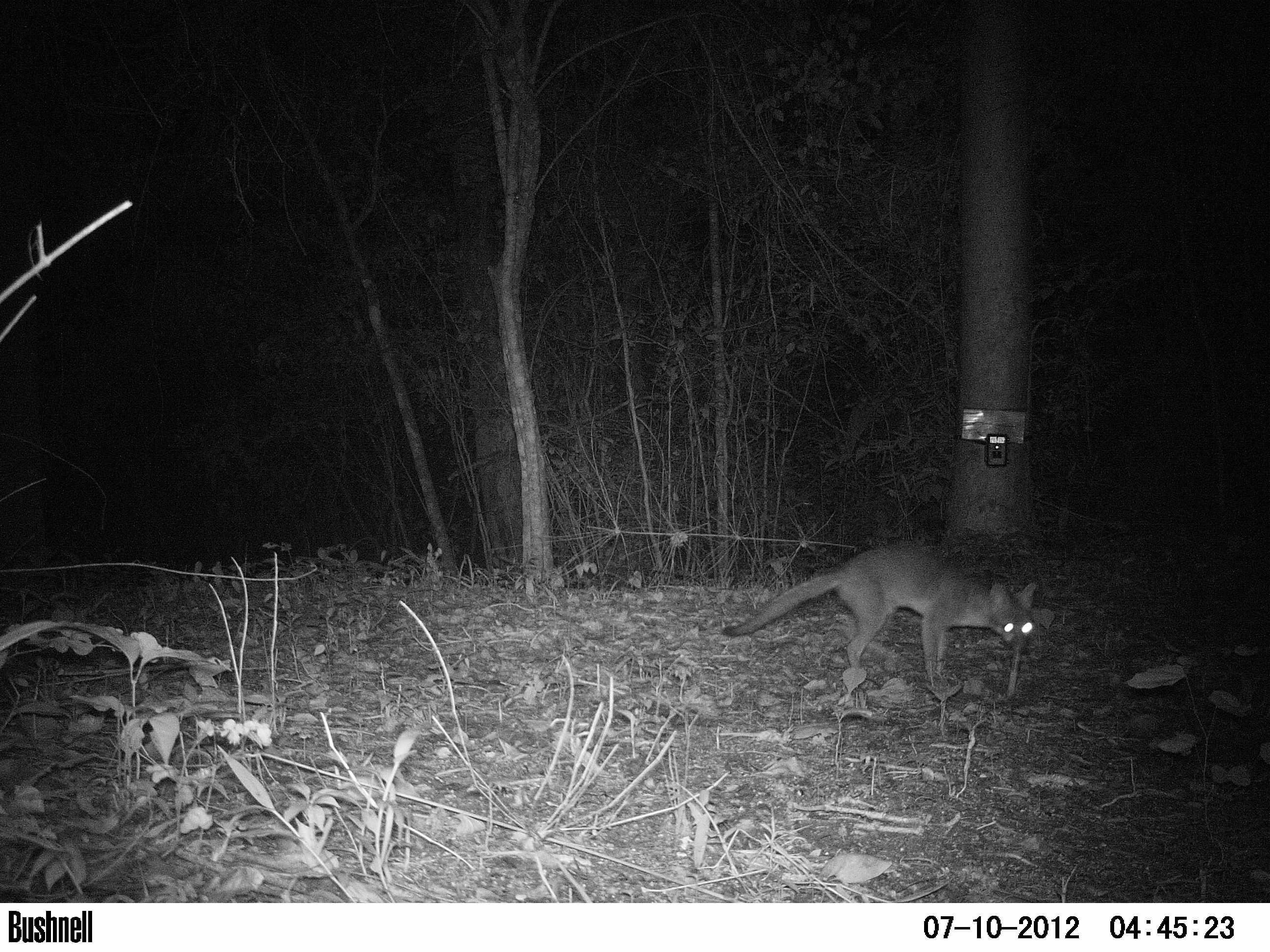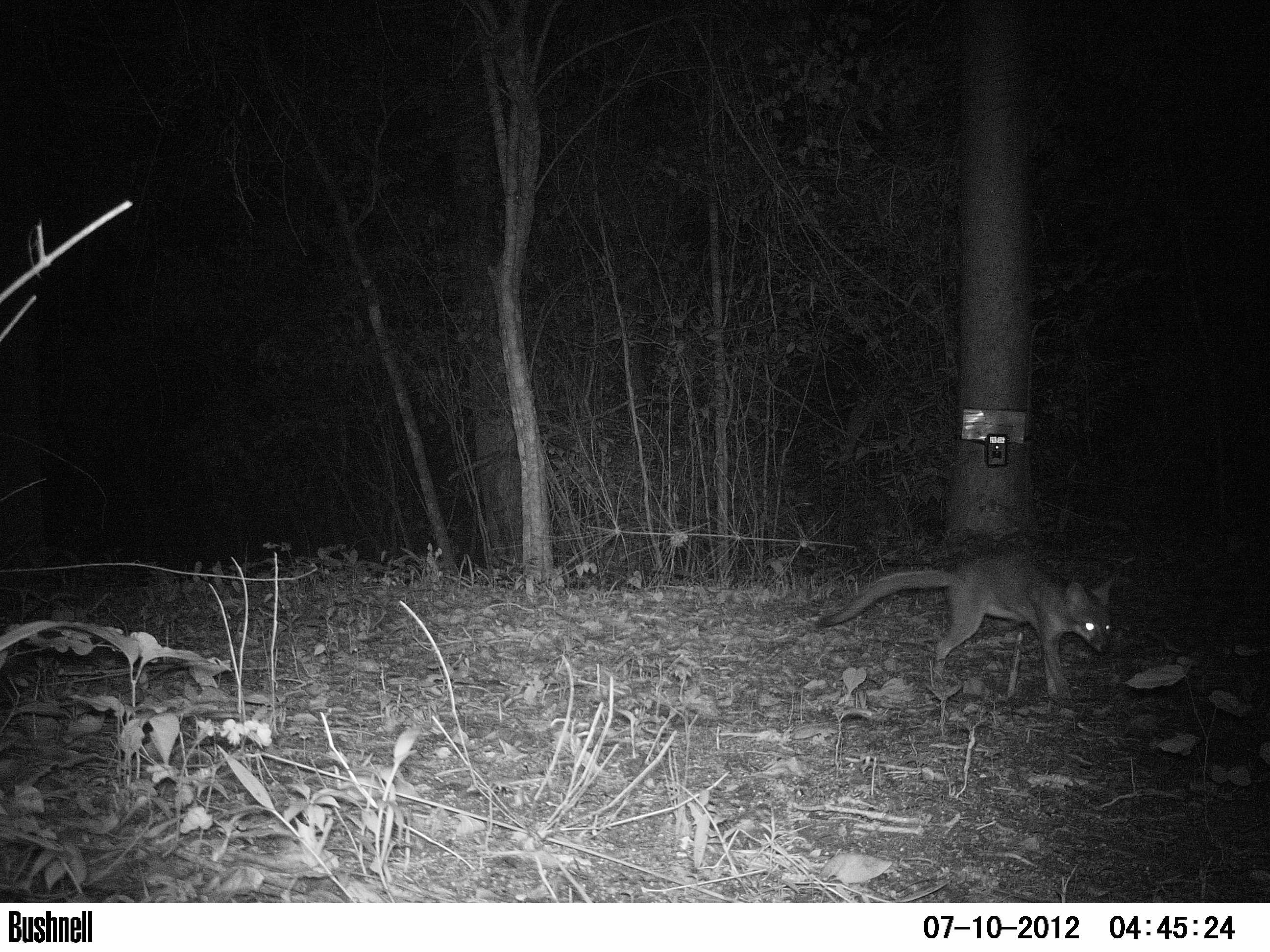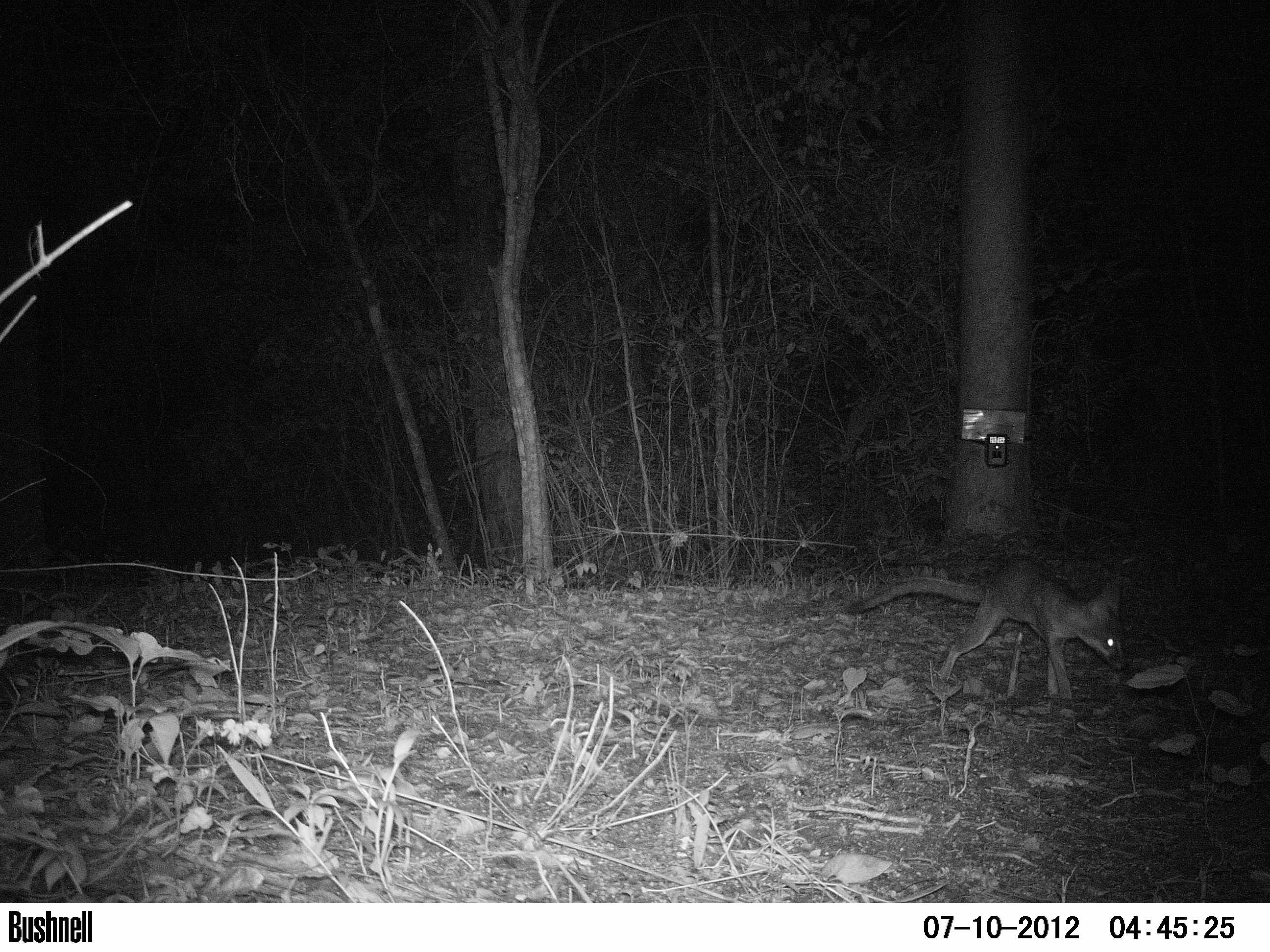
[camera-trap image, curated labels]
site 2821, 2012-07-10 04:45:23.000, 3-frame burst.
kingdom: Animalia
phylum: Chordata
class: Mammalia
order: Carnivora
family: Canidae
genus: Urocyon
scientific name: Urocyon cinereoargenteus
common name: gray fox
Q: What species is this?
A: Urocyon cinereoargenteus (gray fox).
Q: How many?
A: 1.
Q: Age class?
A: Adult.